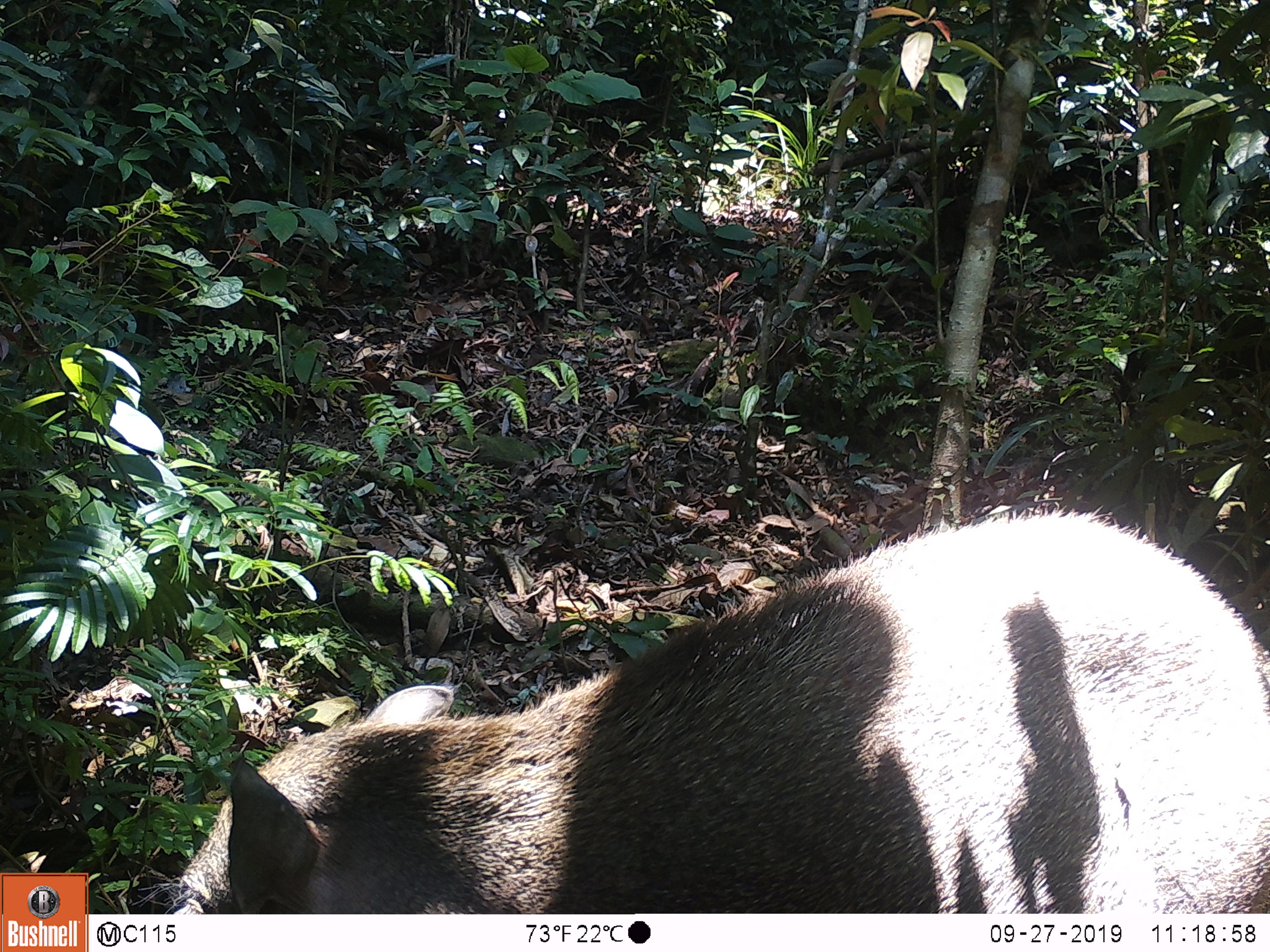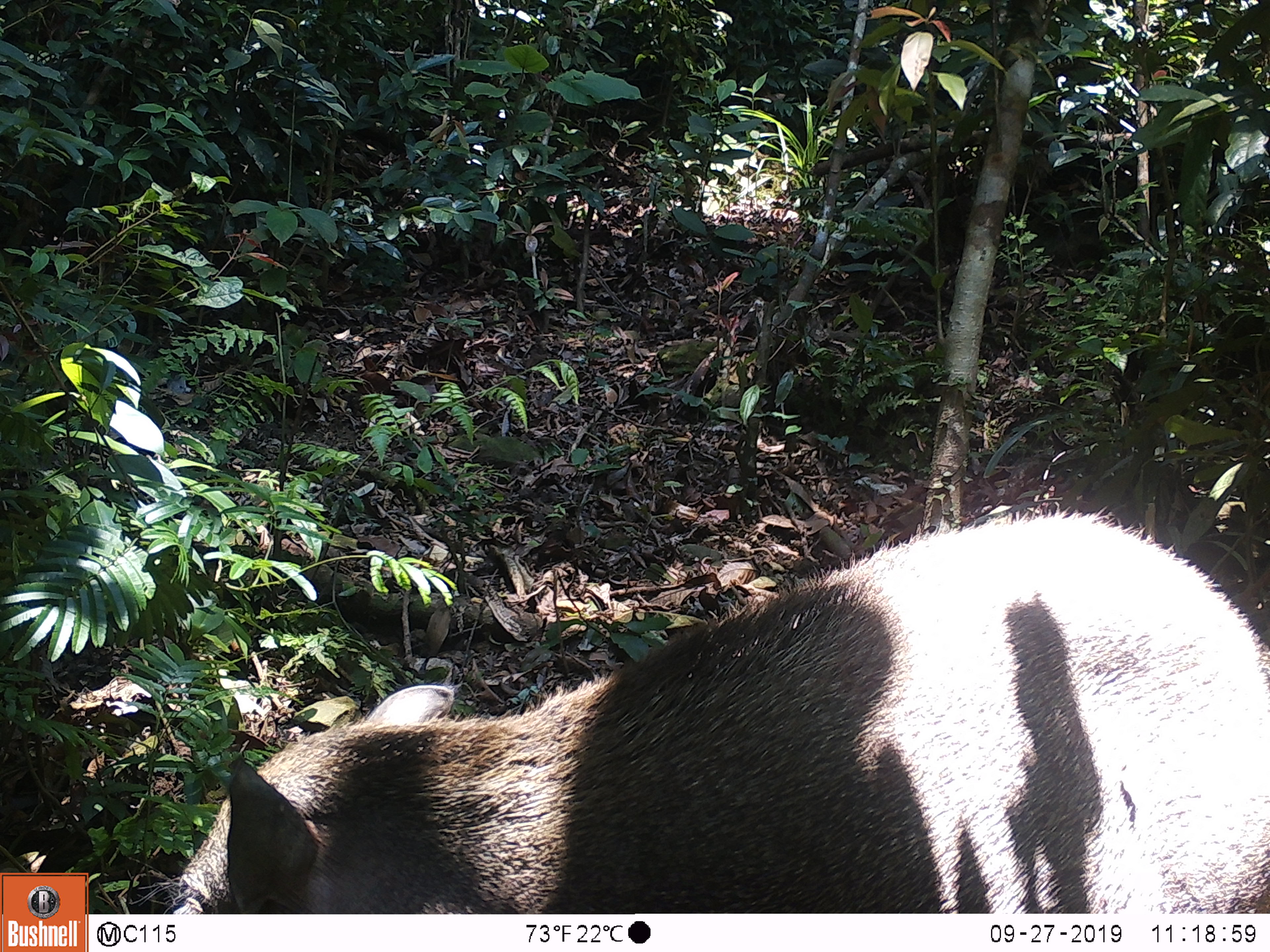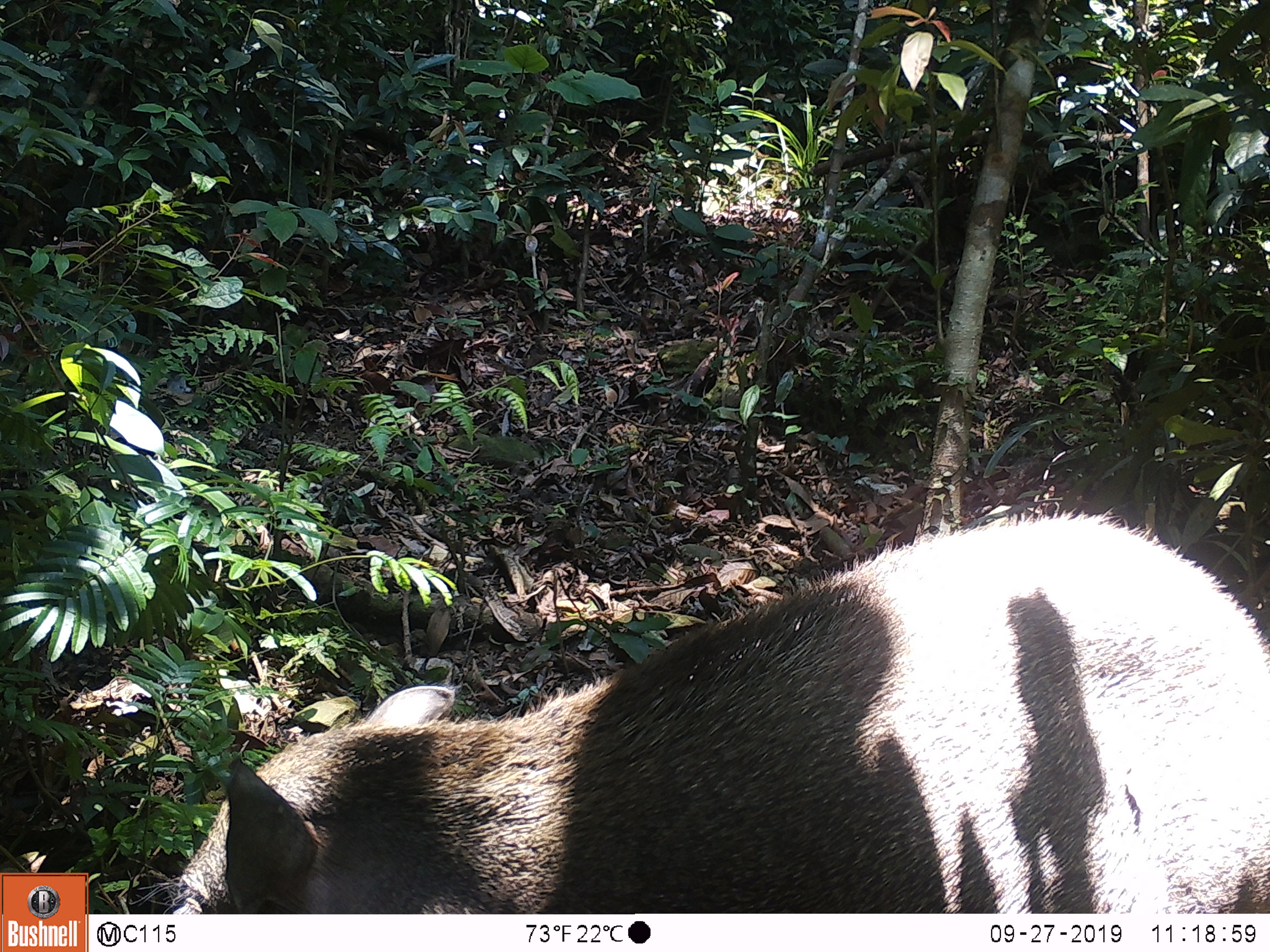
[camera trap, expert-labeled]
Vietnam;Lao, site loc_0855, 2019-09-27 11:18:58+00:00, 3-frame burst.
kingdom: Animalia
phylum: Chordata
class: Mammalia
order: Artiodactyla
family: Suidae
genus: Sus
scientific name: Sus scrofa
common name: eurasian wild pig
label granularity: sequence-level